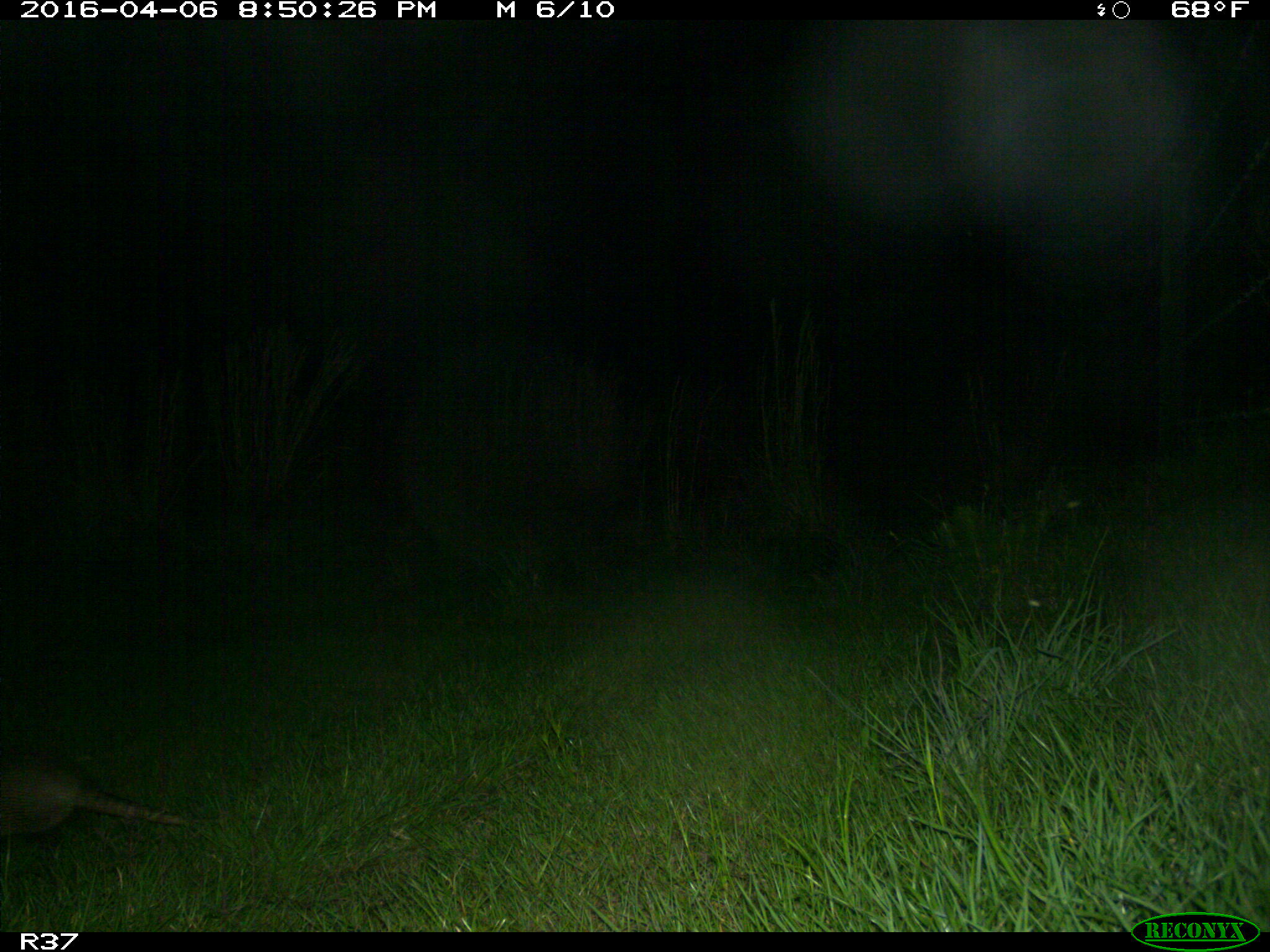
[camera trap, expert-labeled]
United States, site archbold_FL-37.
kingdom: Animalia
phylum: Chordata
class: Mammalia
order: Cingulata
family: Dasypodidae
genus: Dasypus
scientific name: Dasypus novemcinctus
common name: nine-banded armadillo